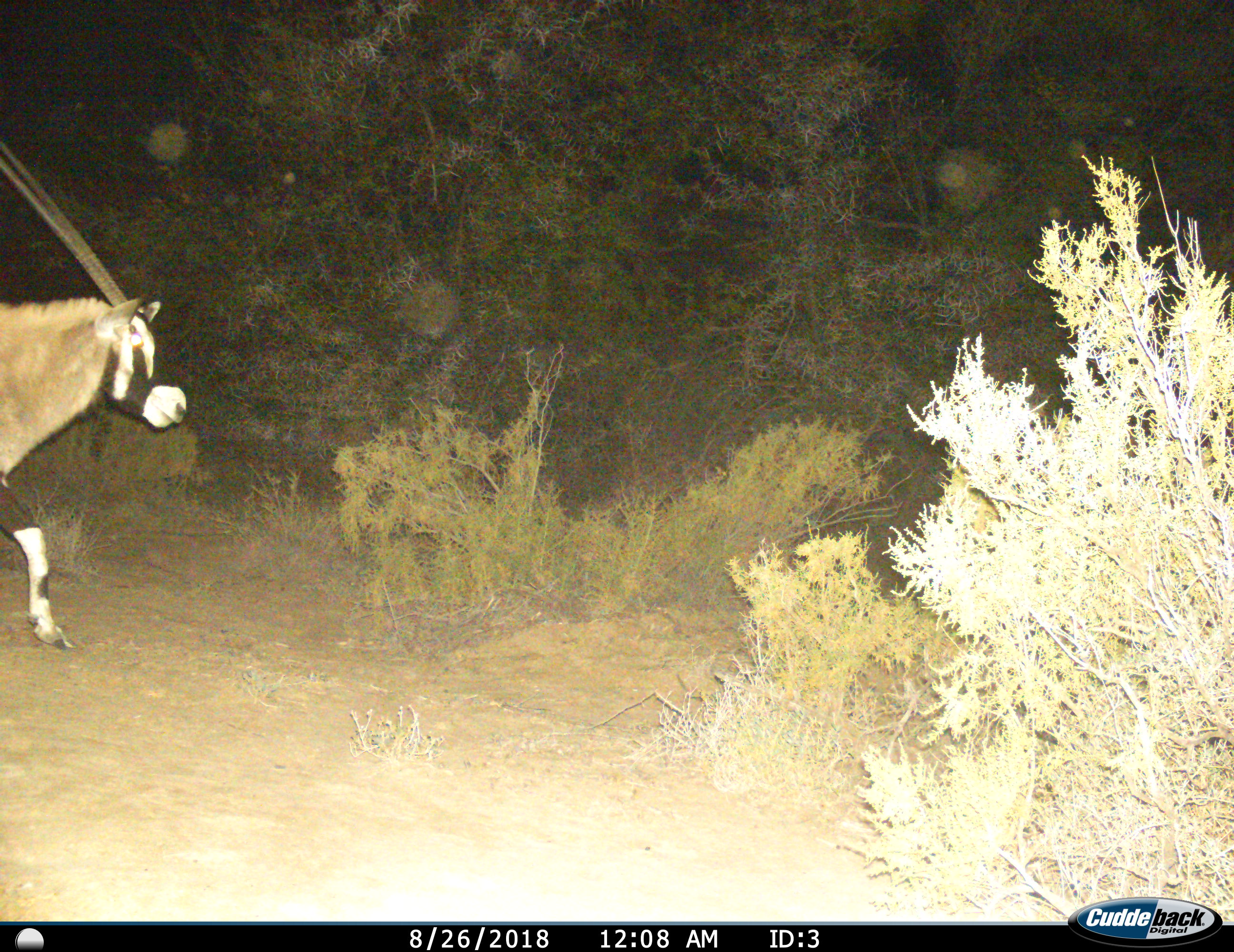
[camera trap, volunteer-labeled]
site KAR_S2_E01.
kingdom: Animalia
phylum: Chordata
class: Mammalia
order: Artiodactyla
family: Bovidae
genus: Oryx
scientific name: Oryx gazella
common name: gemsbok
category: oryx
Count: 1.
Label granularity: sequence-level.